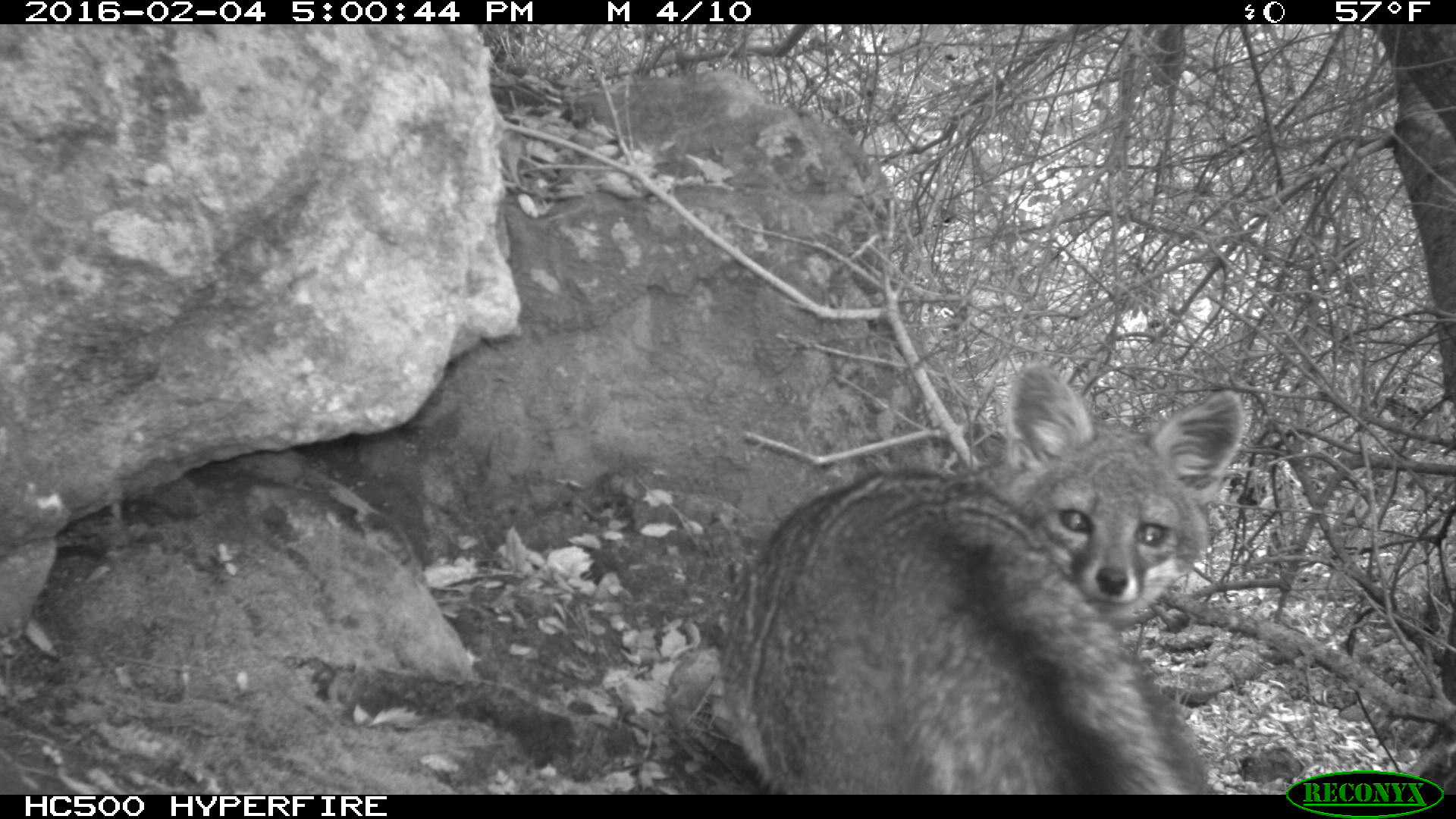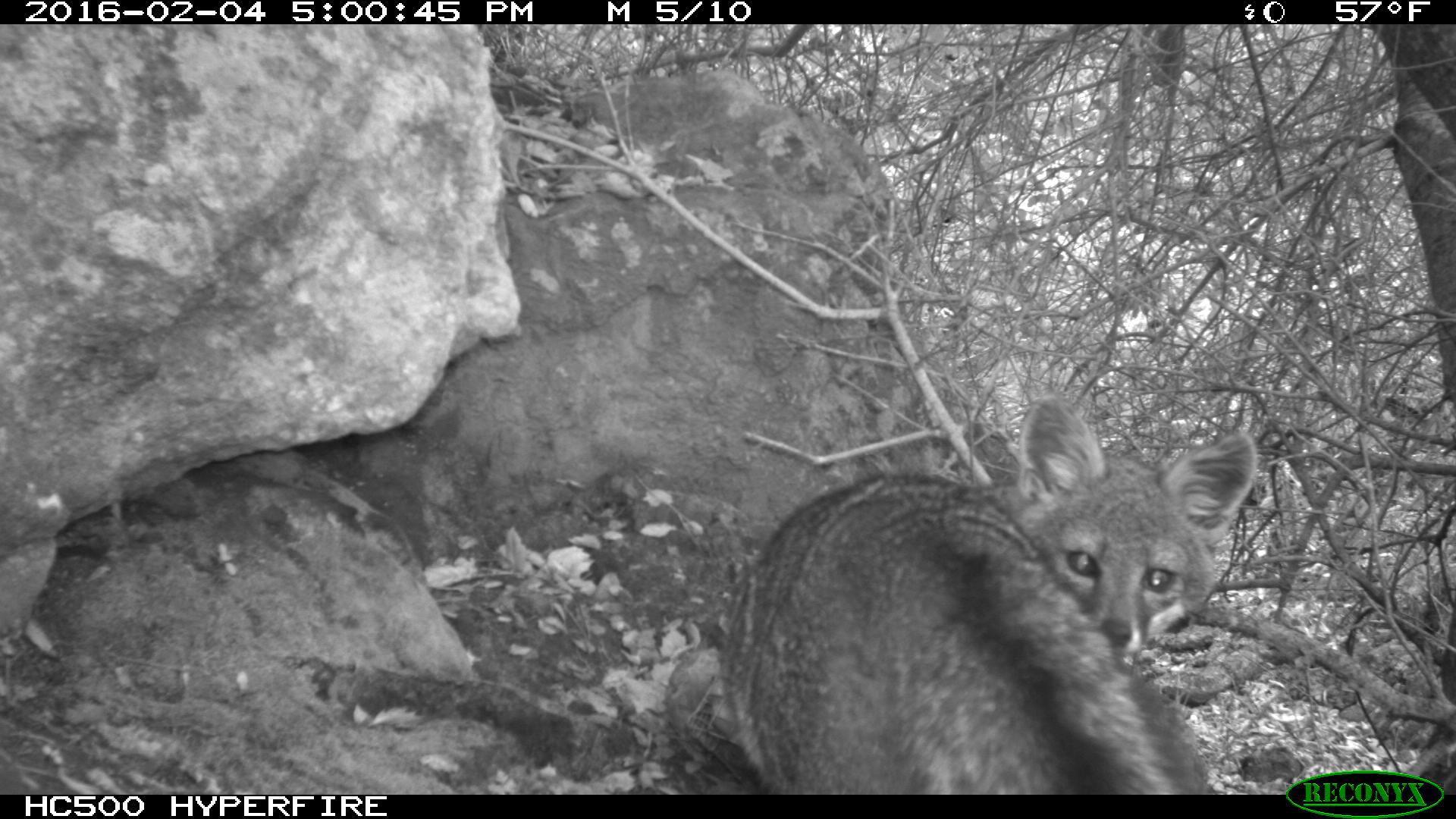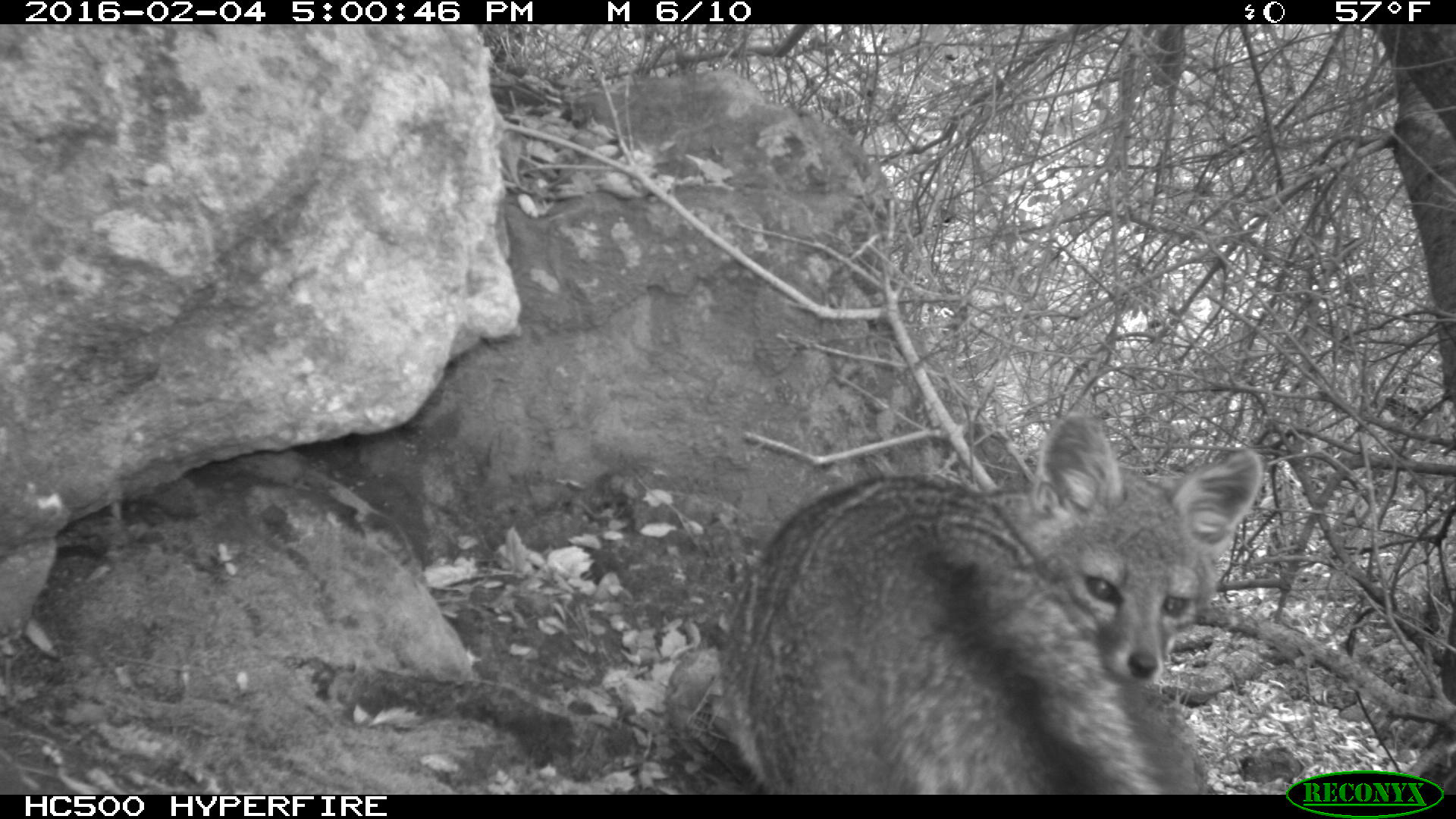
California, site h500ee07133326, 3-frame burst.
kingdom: Animalia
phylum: Chordata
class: Mammalia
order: Carnivora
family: Canidae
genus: Urocyon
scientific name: Urocyon littoralis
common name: island fox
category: fox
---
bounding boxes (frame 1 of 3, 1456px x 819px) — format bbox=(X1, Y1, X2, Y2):
fox: bbox=(724, 362, 1243, 795)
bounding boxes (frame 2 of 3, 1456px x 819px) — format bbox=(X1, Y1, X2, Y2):
fox: bbox=(725, 397, 1260, 793)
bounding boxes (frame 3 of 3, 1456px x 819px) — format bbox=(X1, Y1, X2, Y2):
fox: bbox=(716, 409, 1264, 795)